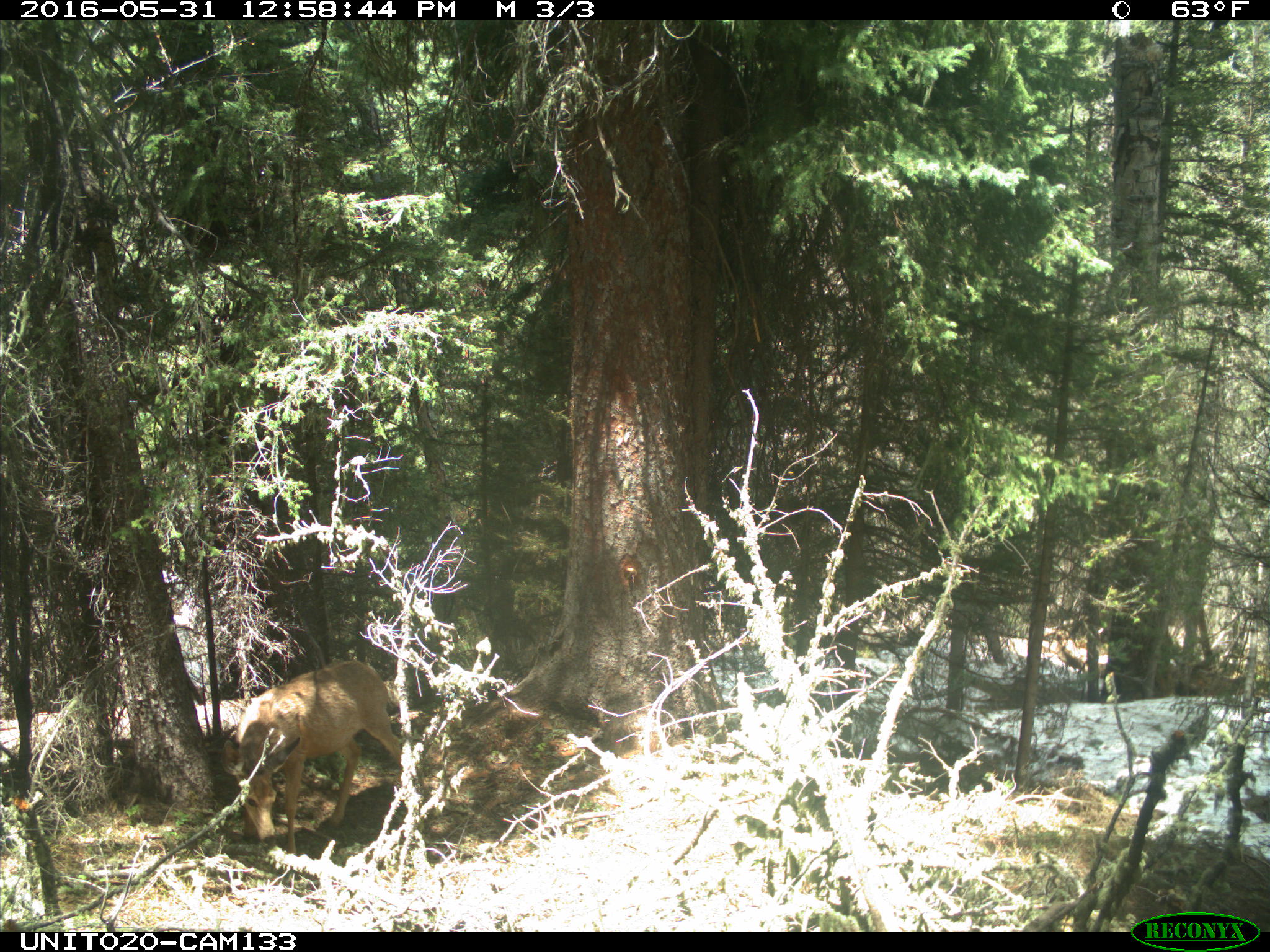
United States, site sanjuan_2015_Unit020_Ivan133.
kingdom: Animalia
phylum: Chordata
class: Mammalia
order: Artiodactyla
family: Cervidae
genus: Odocoileus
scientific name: Odocoileus hemionus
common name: mule deer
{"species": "Odocoileus hemionus (mule deer)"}